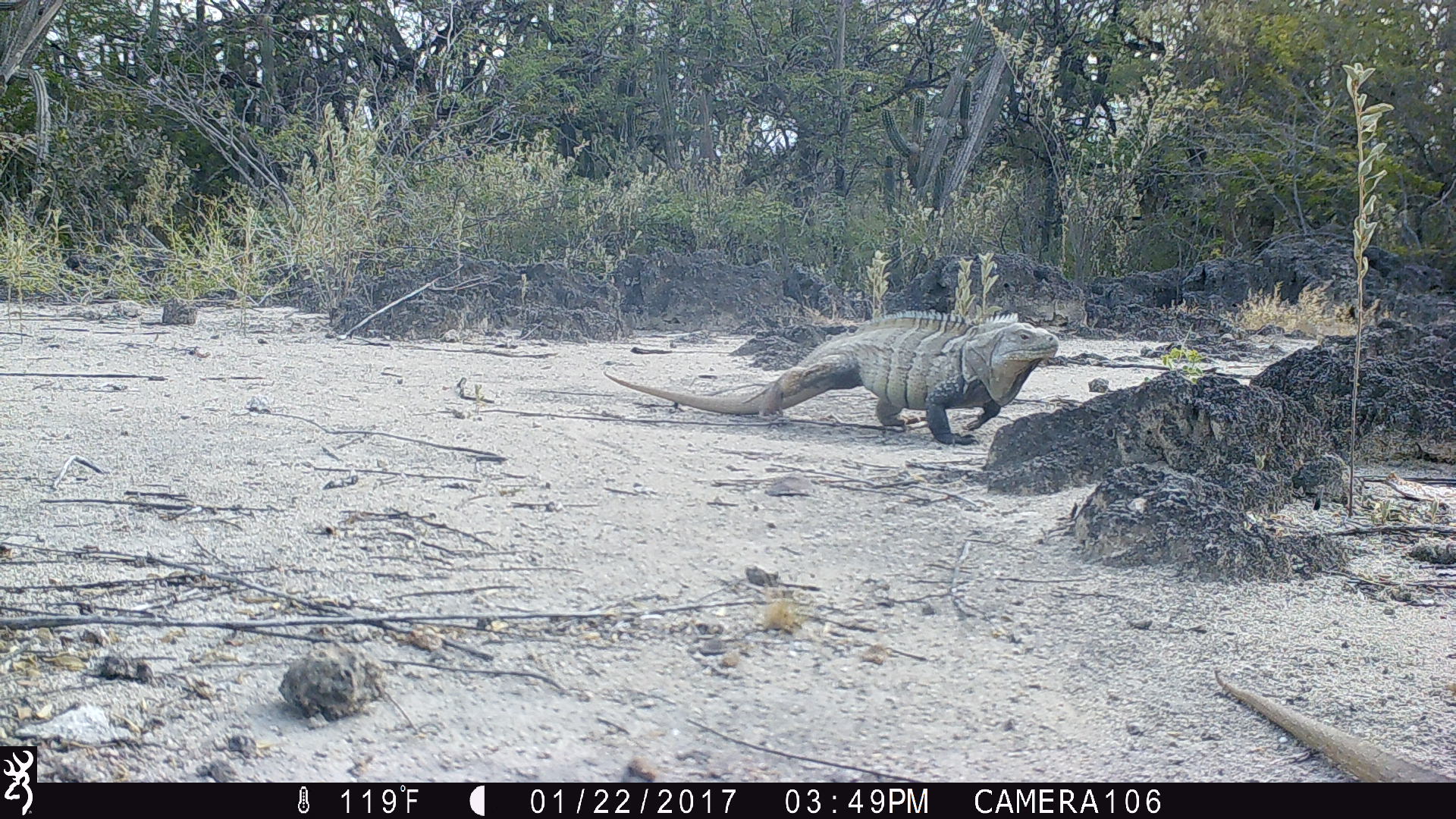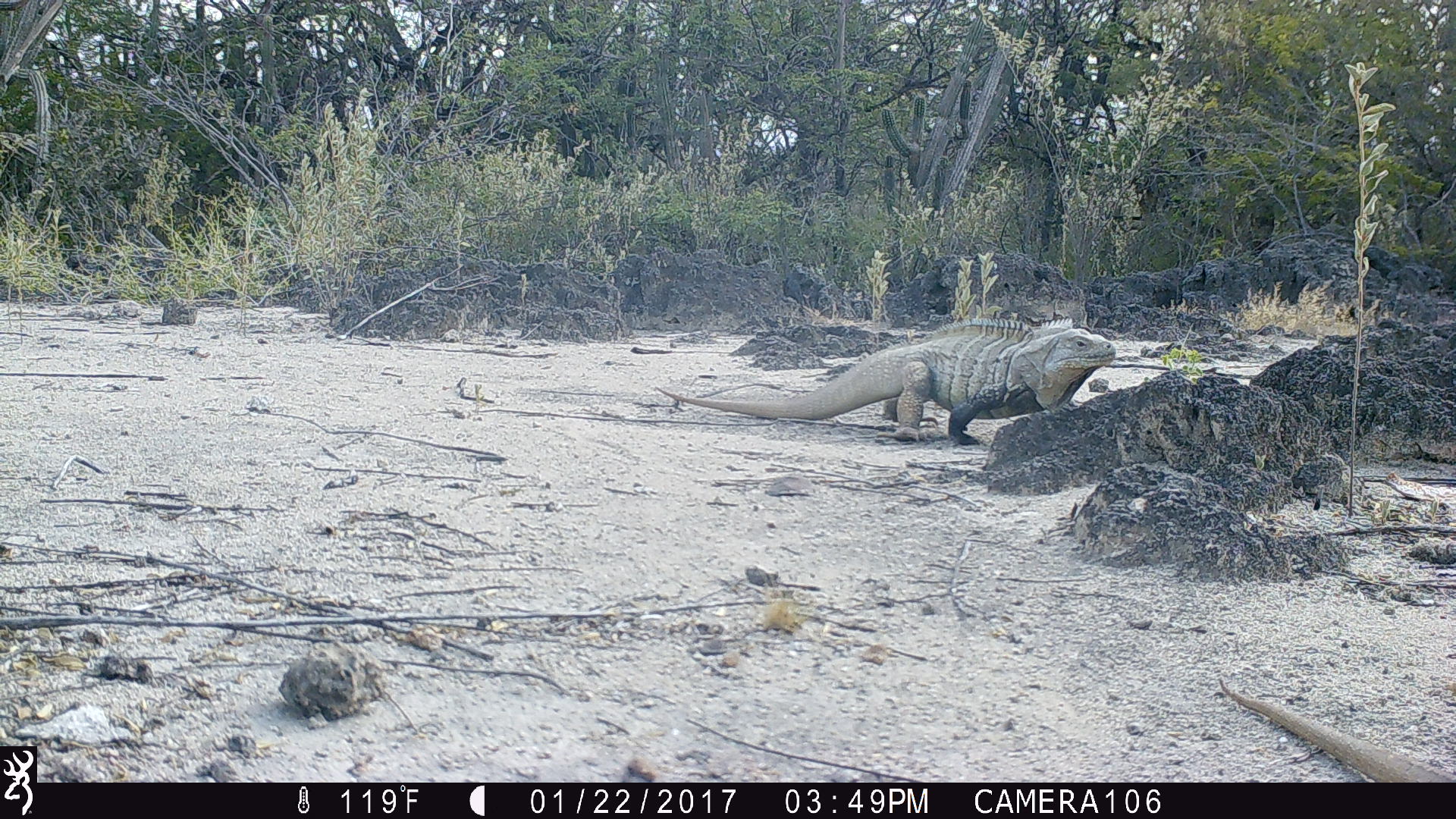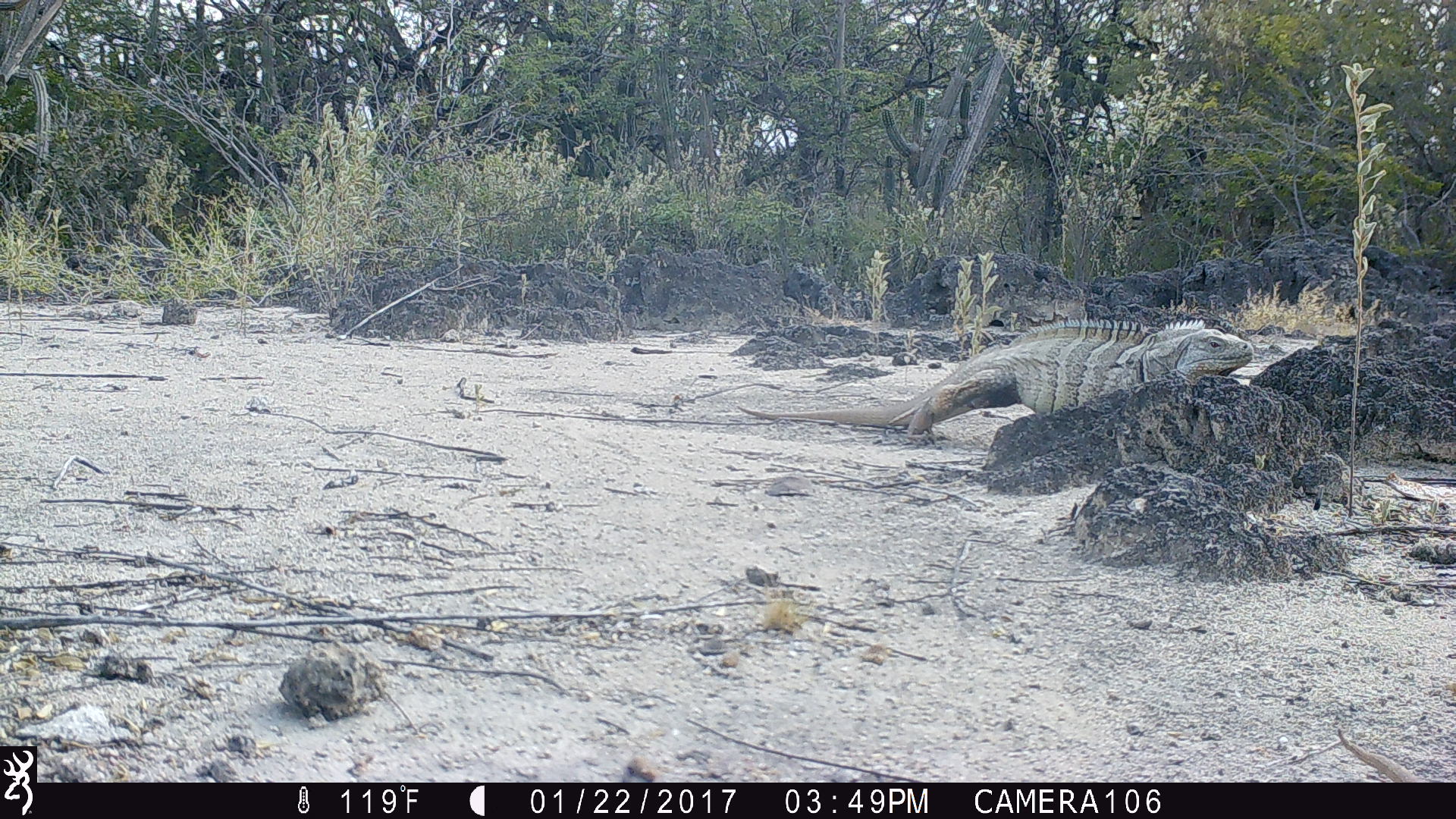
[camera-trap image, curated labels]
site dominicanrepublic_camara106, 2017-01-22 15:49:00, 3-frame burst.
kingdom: Animalia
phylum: Chordata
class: Reptilia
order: Squamata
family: Iguanidae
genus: Iguana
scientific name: Iguana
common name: typical iguanas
Iguana (typical iguanas).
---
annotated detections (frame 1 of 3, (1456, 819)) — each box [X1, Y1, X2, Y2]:
iguana: [604, 310, 1069, 443]; [1192, 661, 1448, 781]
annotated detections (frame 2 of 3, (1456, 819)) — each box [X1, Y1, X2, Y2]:
iguana: [658, 319, 1132, 443]; [1214, 672, 1456, 781]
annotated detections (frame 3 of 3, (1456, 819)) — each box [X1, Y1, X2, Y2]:
iguana: [737, 309, 1260, 436]; [1333, 720, 1423, 780]